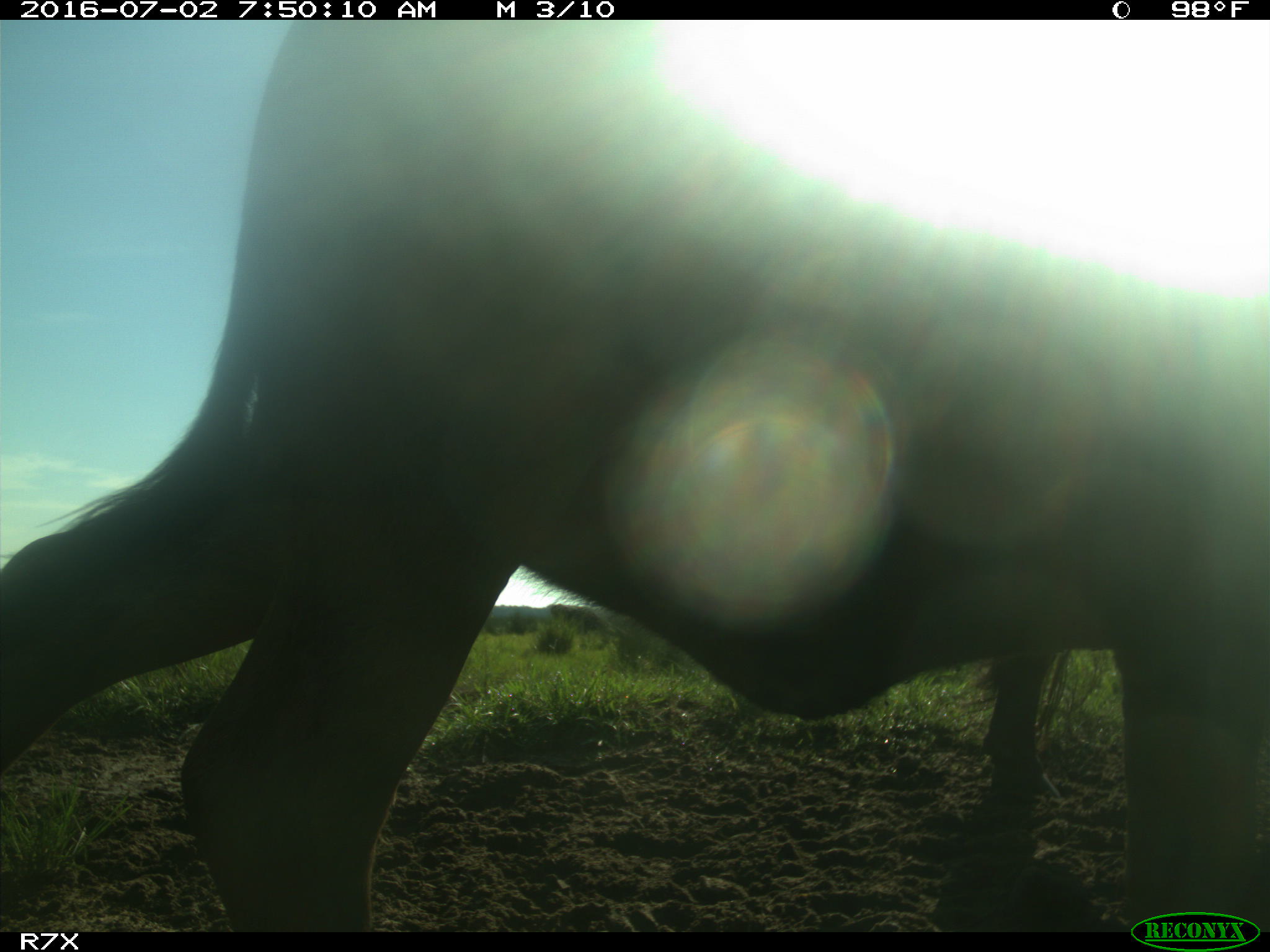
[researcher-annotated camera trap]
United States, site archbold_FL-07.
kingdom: Animalia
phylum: Chordata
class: Mammalia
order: Artiodactyla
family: Bovidae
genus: Bos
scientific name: Bos taurus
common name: domestic cow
Bos taurus (domestic cow).